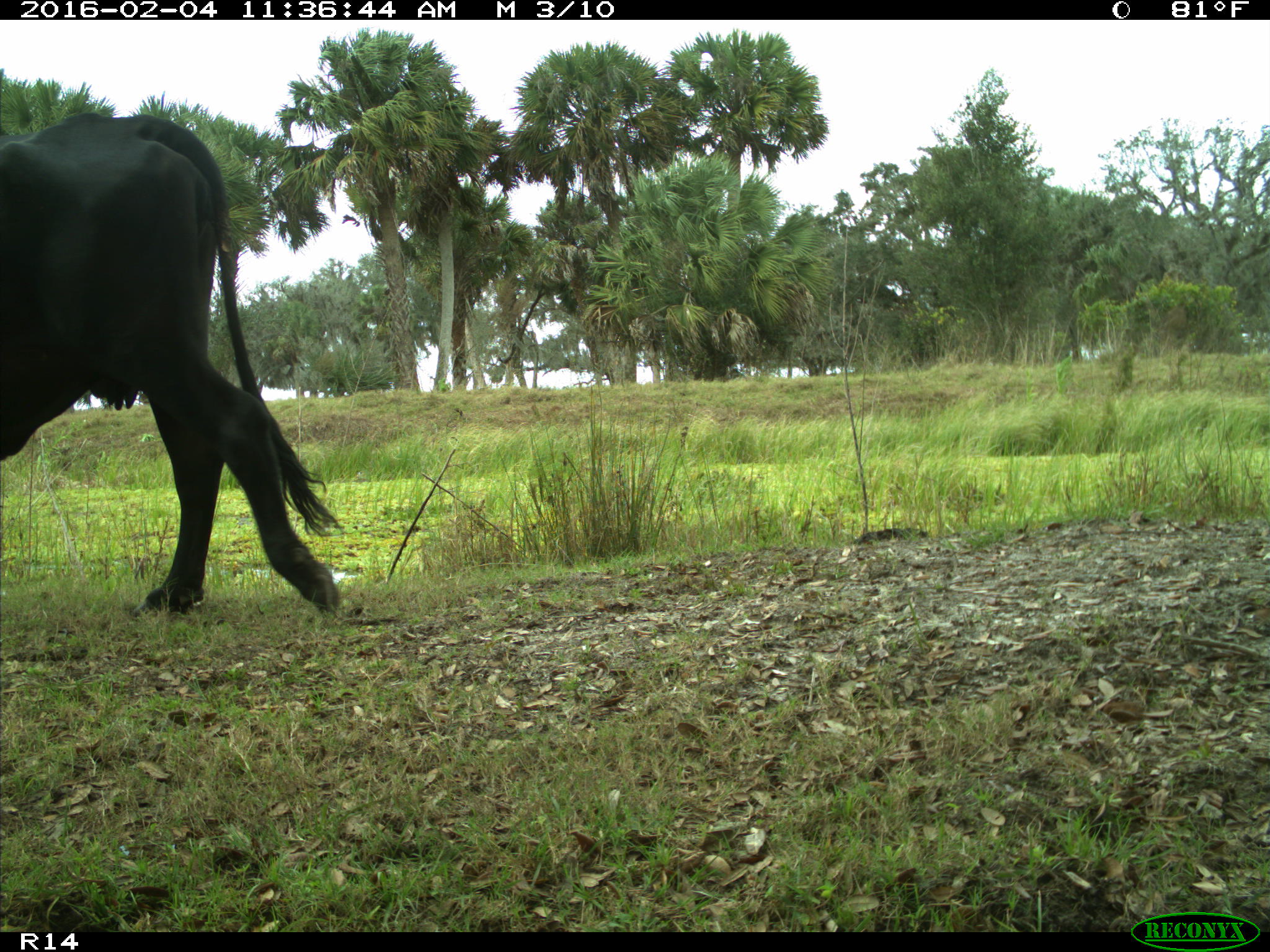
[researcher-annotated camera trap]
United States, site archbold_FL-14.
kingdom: Animalia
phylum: Chordata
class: Mammalia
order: Artiodactyla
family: Bovidae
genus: Bos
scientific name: Bos taurus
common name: domestic cow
Bos taurus (domestic cow).